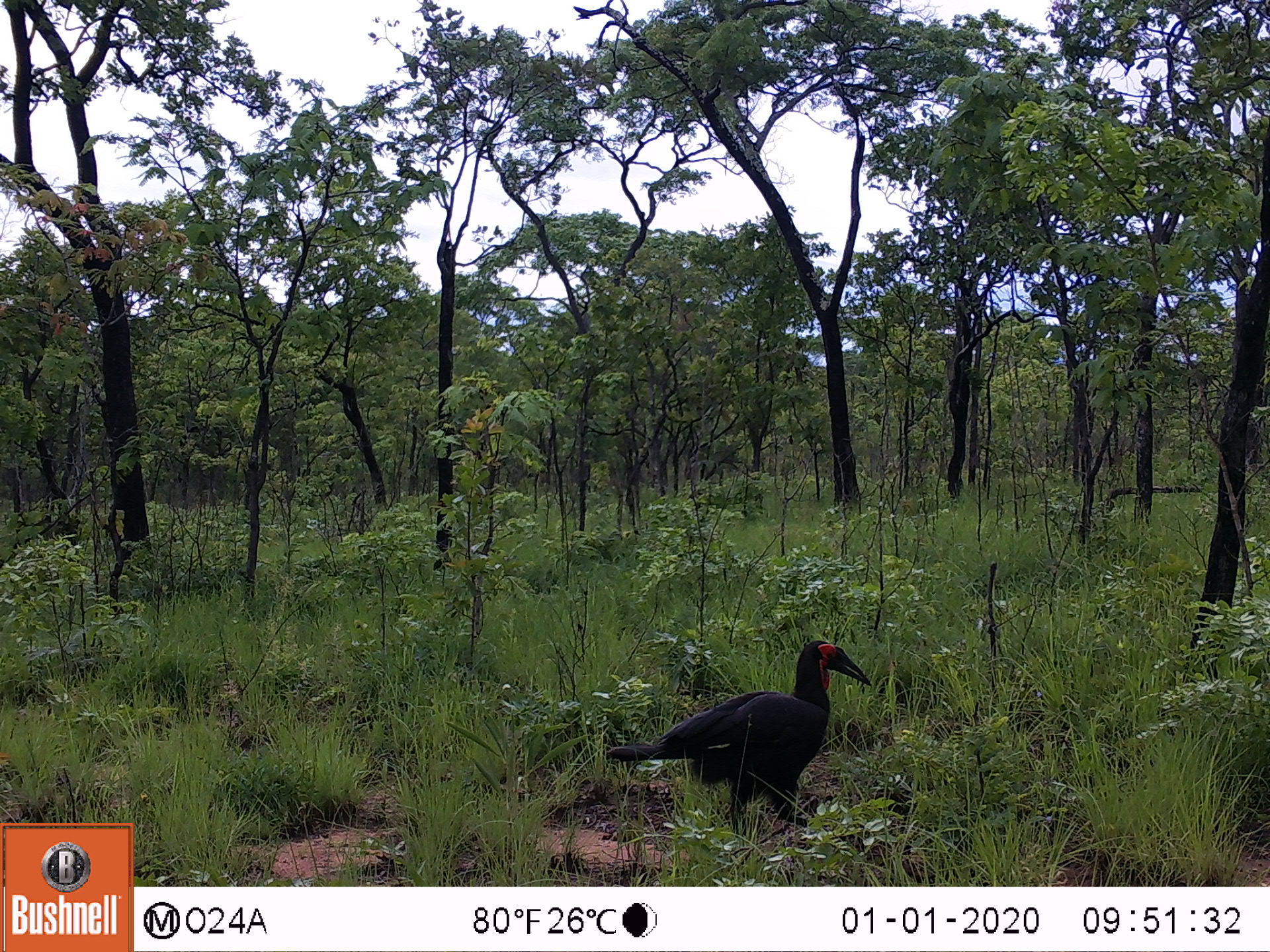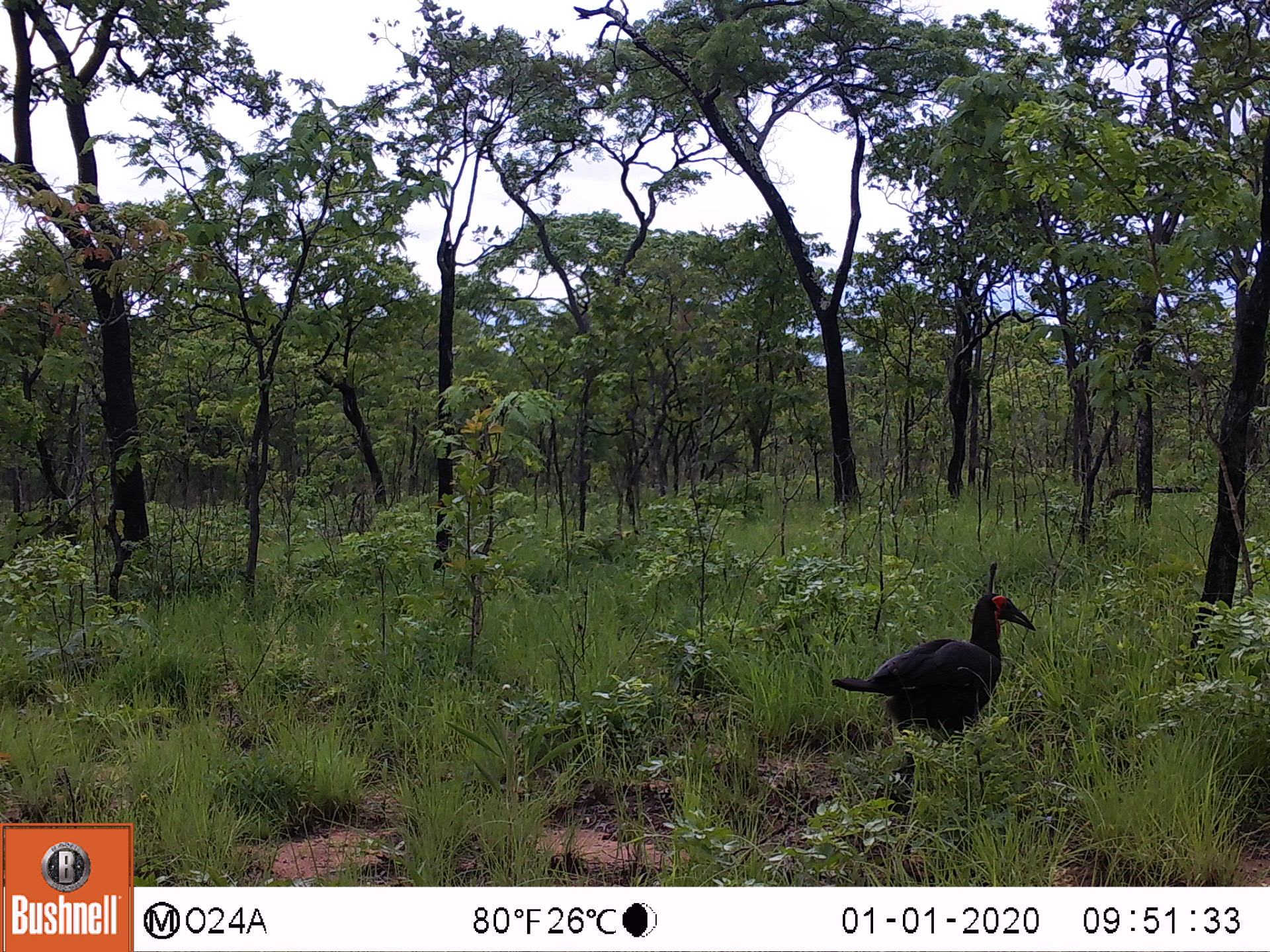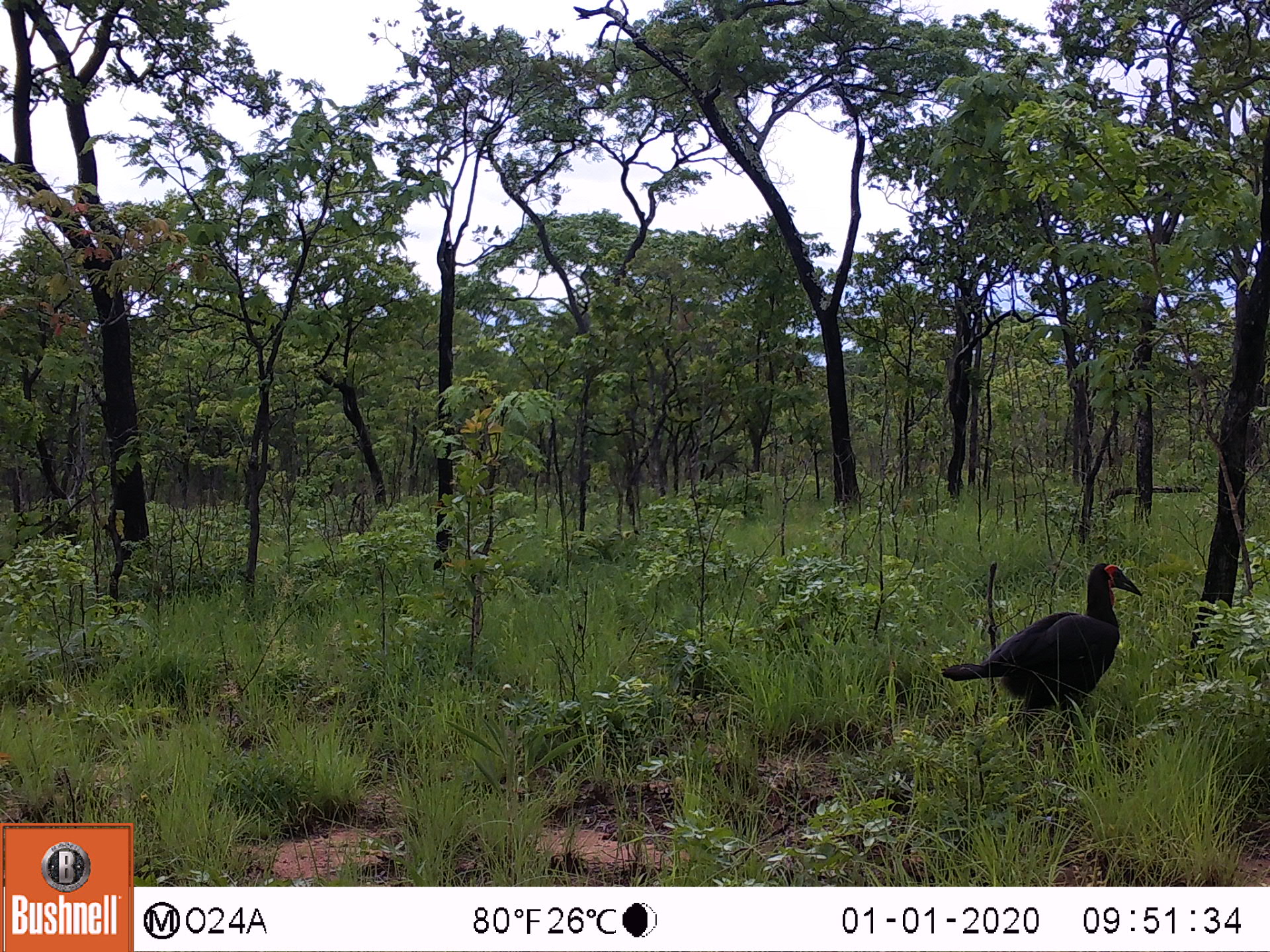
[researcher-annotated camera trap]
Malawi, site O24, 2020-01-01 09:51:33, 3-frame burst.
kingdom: Animalia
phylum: Chordata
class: Aves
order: Bucerotiformes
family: Bucorvidae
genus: Bucorvus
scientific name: Bucorvus leadbeateri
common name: southern ground hornbill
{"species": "southern ground hornbill (Bucorvus leadbeateri)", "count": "1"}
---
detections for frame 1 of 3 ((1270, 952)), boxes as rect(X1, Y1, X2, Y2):
southern ground hornbill: rect(605, 637, 874, 842)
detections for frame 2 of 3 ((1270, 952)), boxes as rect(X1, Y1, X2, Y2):
southern ground hornbill: rect(827, 590, 1039, 760)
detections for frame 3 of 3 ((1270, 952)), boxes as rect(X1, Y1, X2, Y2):
southern ground hornbill: rect(942, 560, 1145, 729)